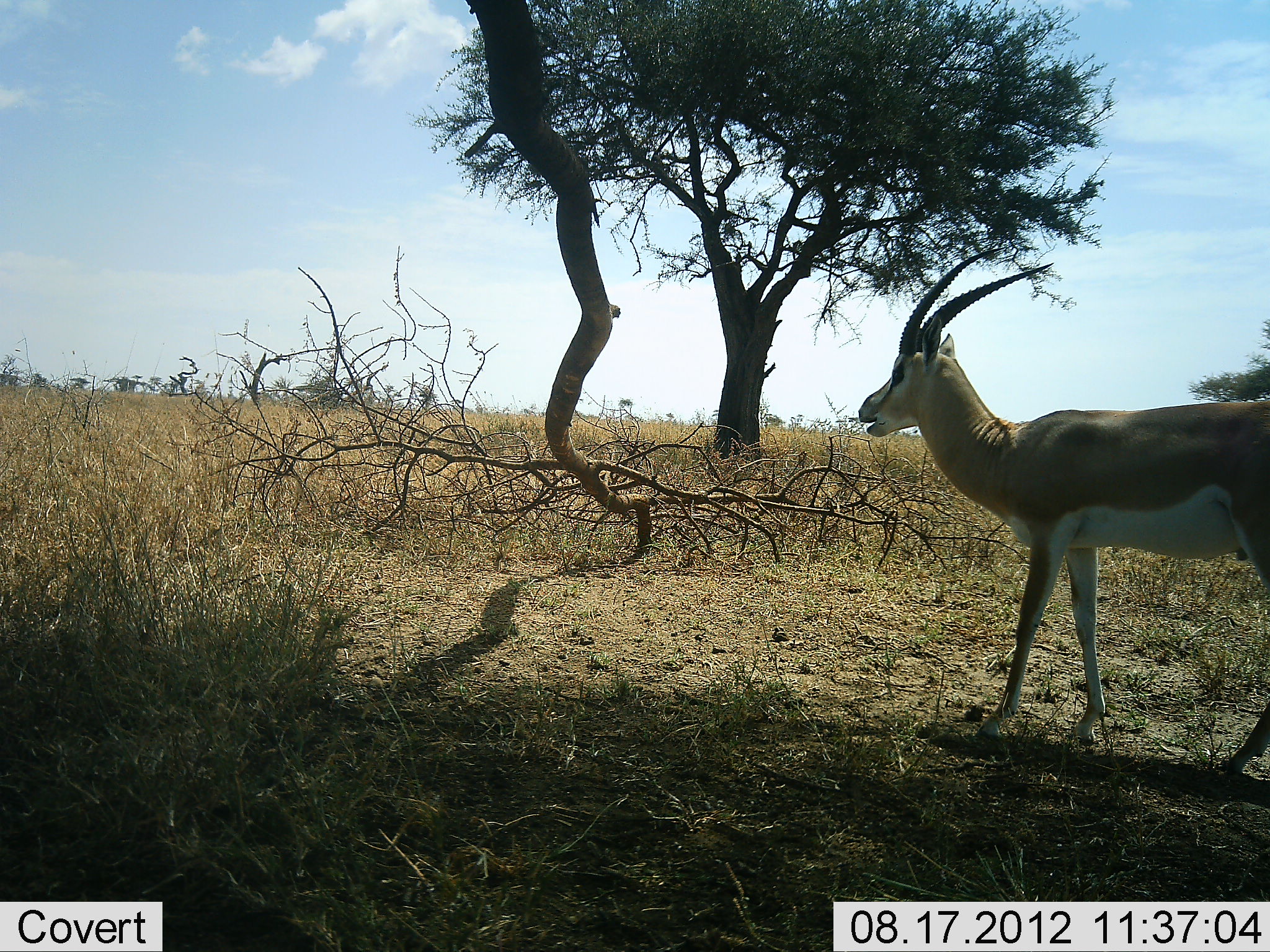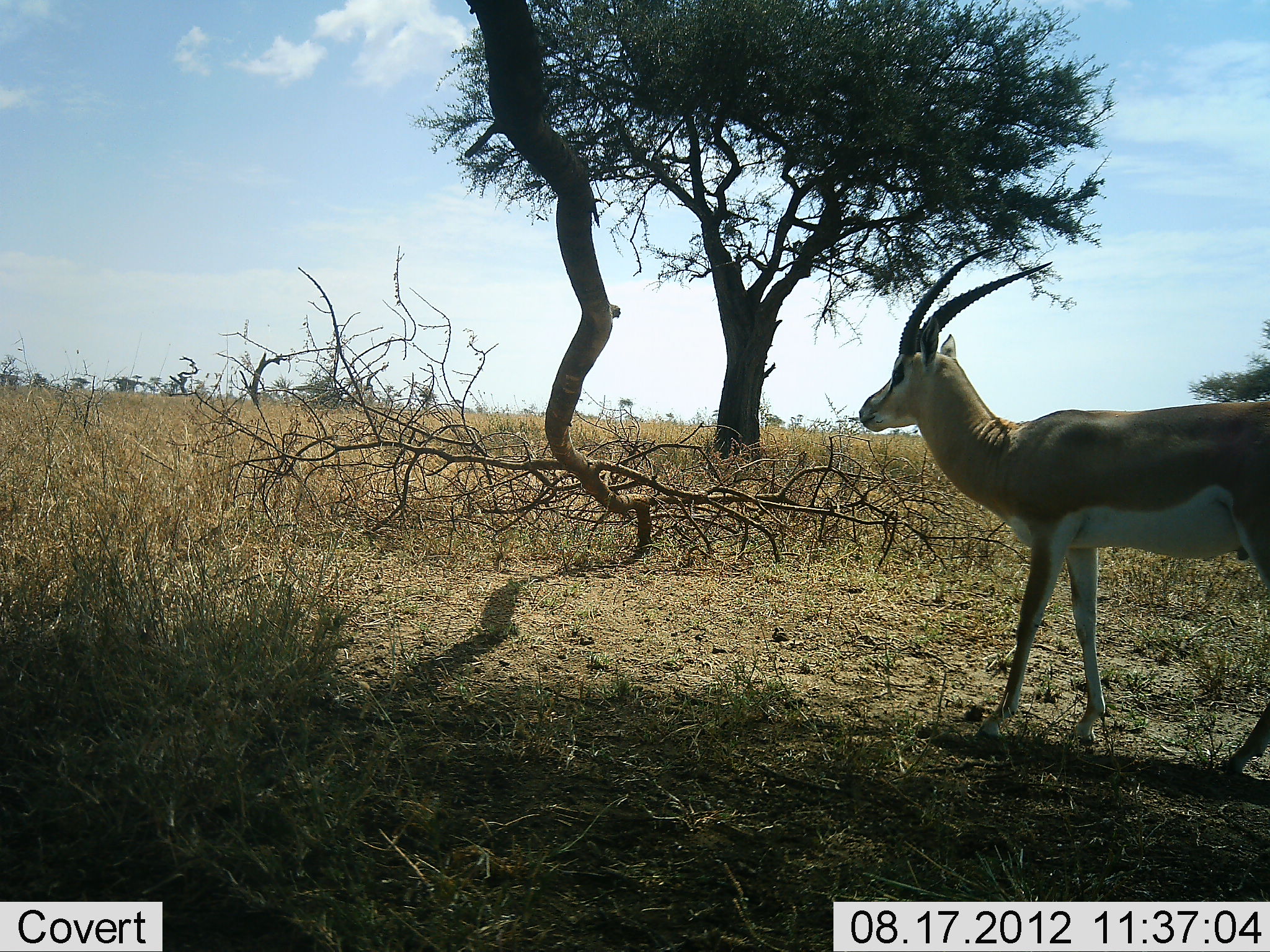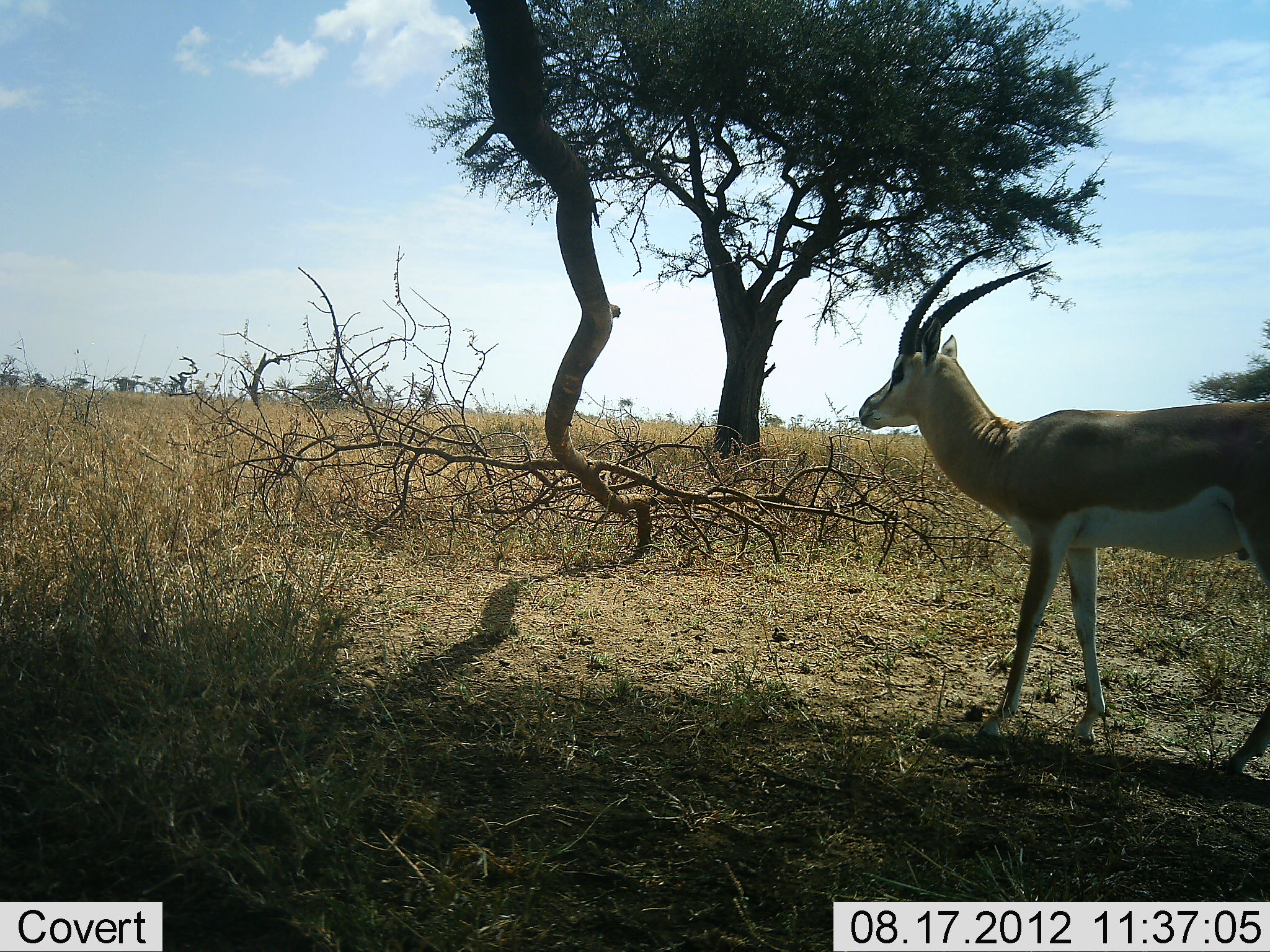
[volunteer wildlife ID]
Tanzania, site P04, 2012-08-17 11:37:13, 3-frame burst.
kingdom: Animalia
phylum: Chordata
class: Mammalia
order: Artiodactyla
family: Bovidae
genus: Nanger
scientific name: Nanger granti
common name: grant's gazelle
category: gazellegrants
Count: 1.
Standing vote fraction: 73%.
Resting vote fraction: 0%.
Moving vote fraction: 18%.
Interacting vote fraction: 0%.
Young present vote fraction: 0%.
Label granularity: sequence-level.